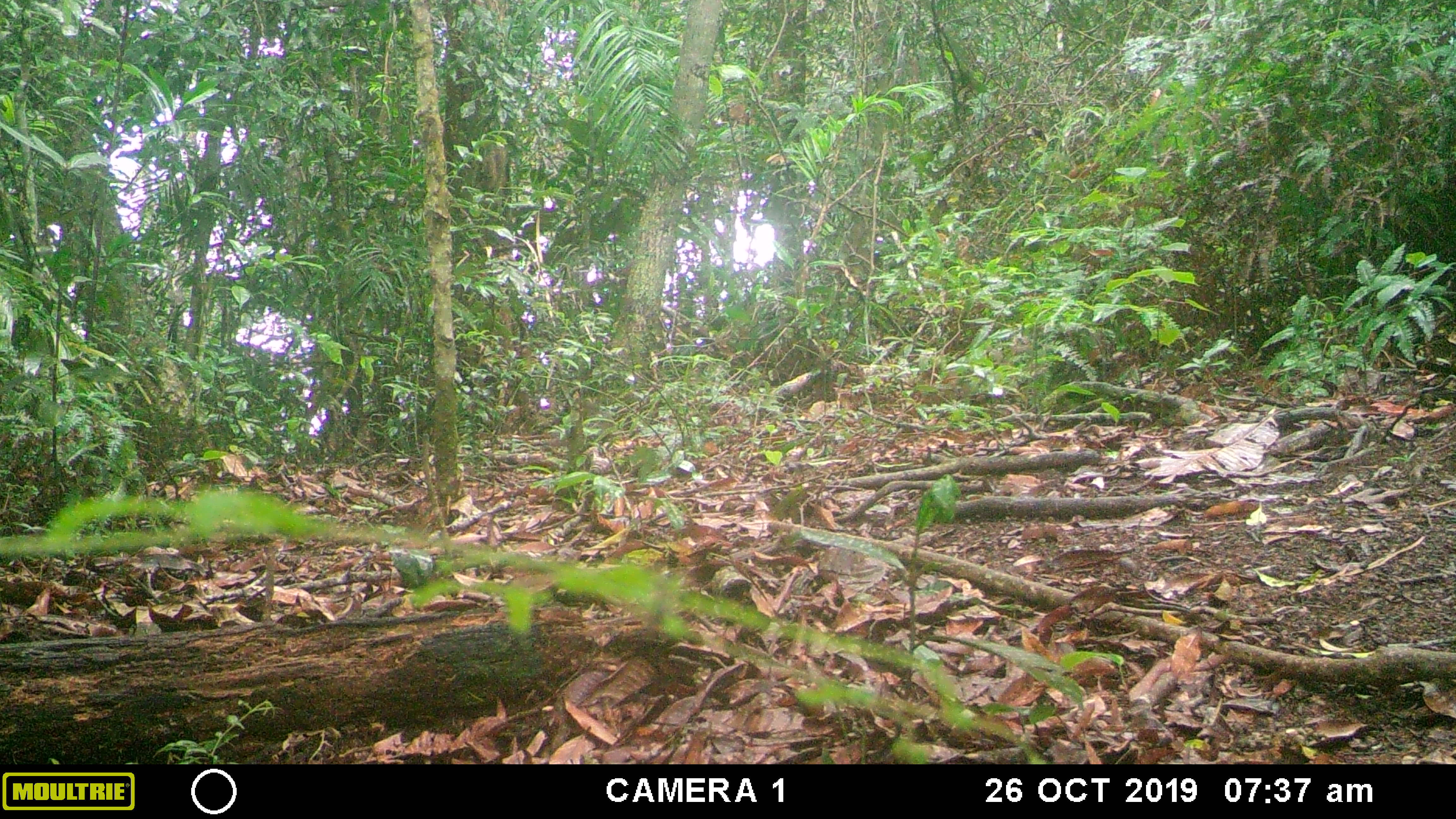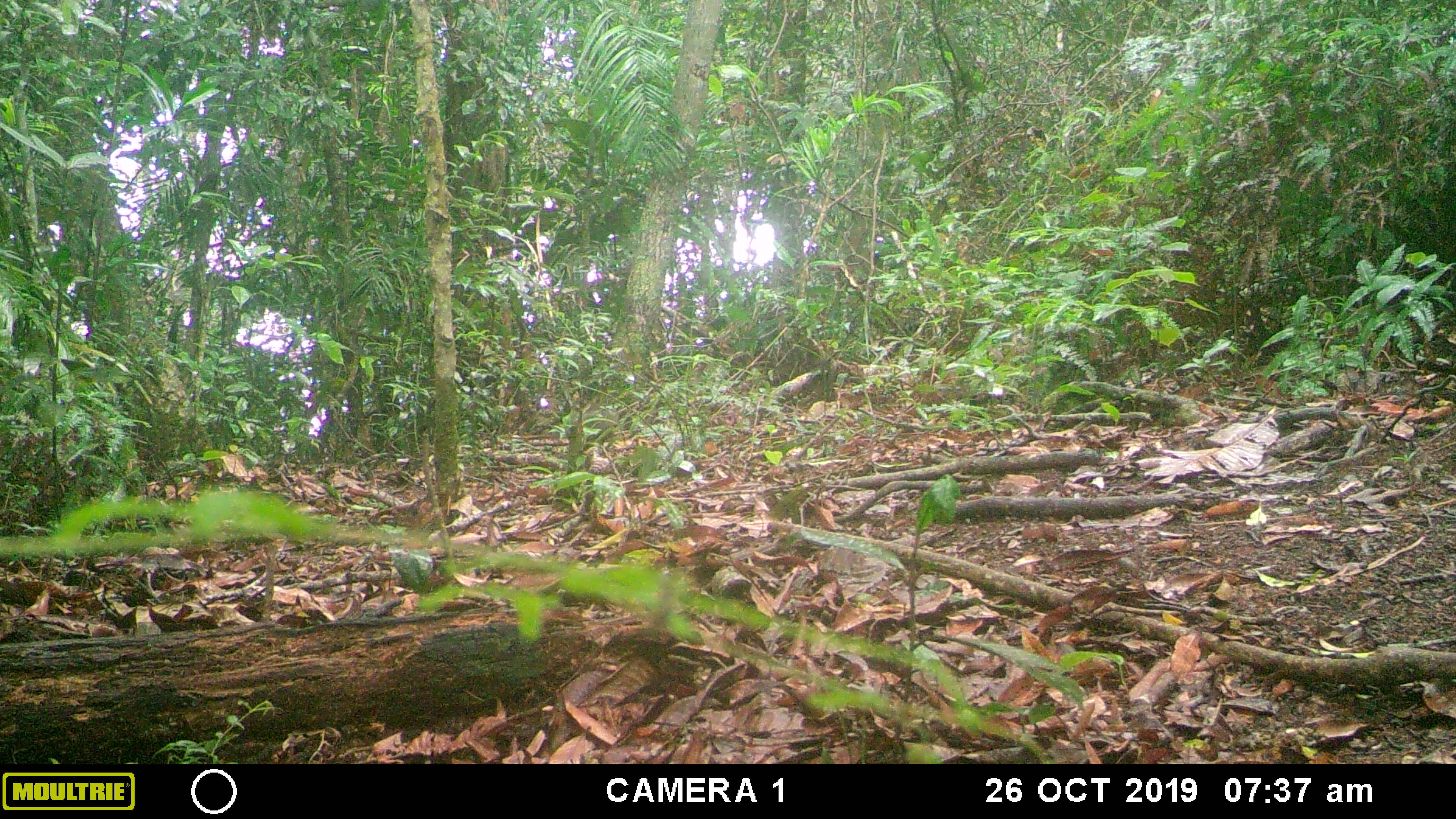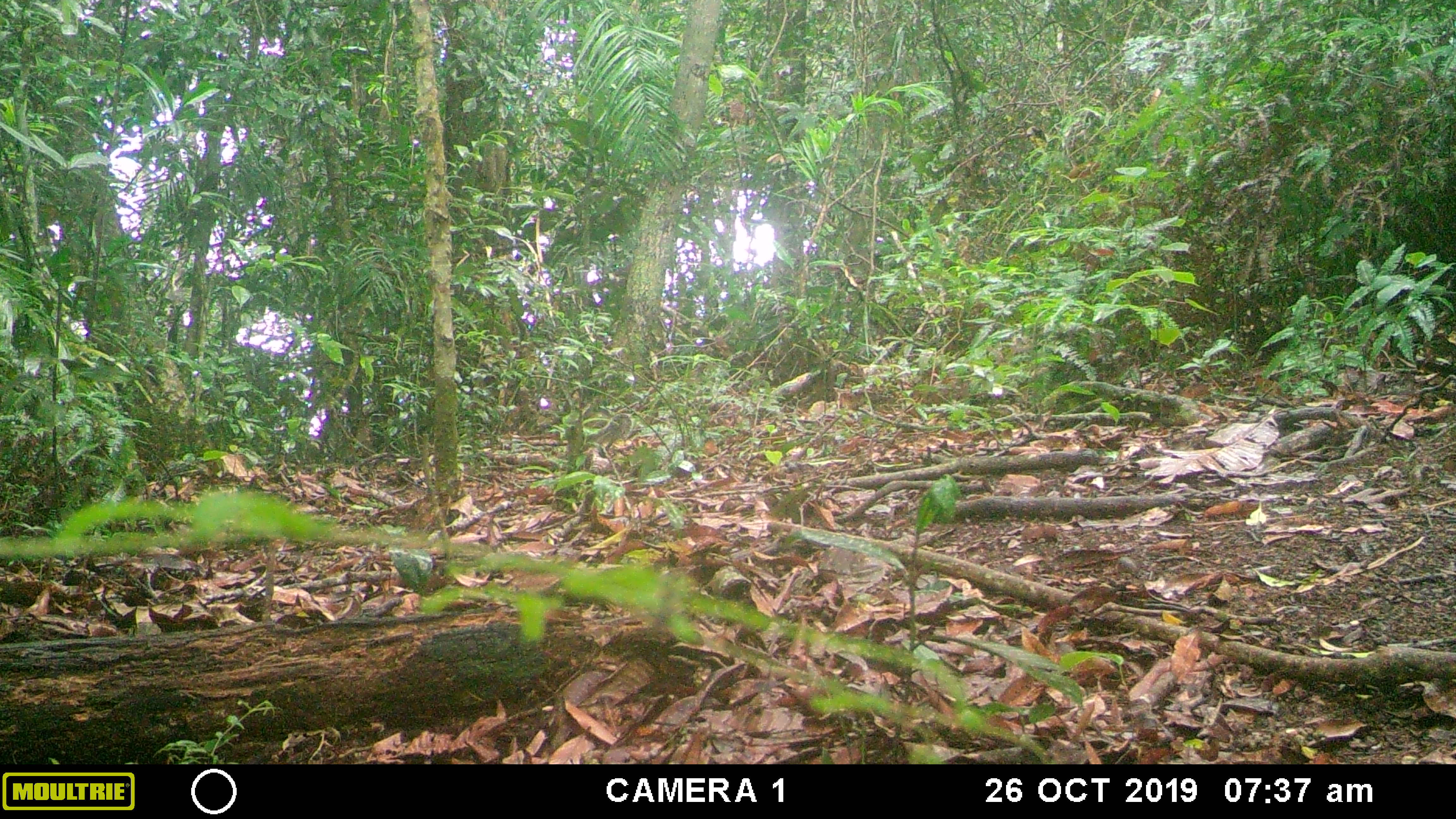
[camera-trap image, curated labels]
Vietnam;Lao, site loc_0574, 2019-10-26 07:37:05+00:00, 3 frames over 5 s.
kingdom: Animalia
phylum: Chordata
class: Mammalia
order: Rodentia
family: Sciuridae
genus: Sciurus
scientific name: Sciurus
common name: squirrel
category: unidentified squirrel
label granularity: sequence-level